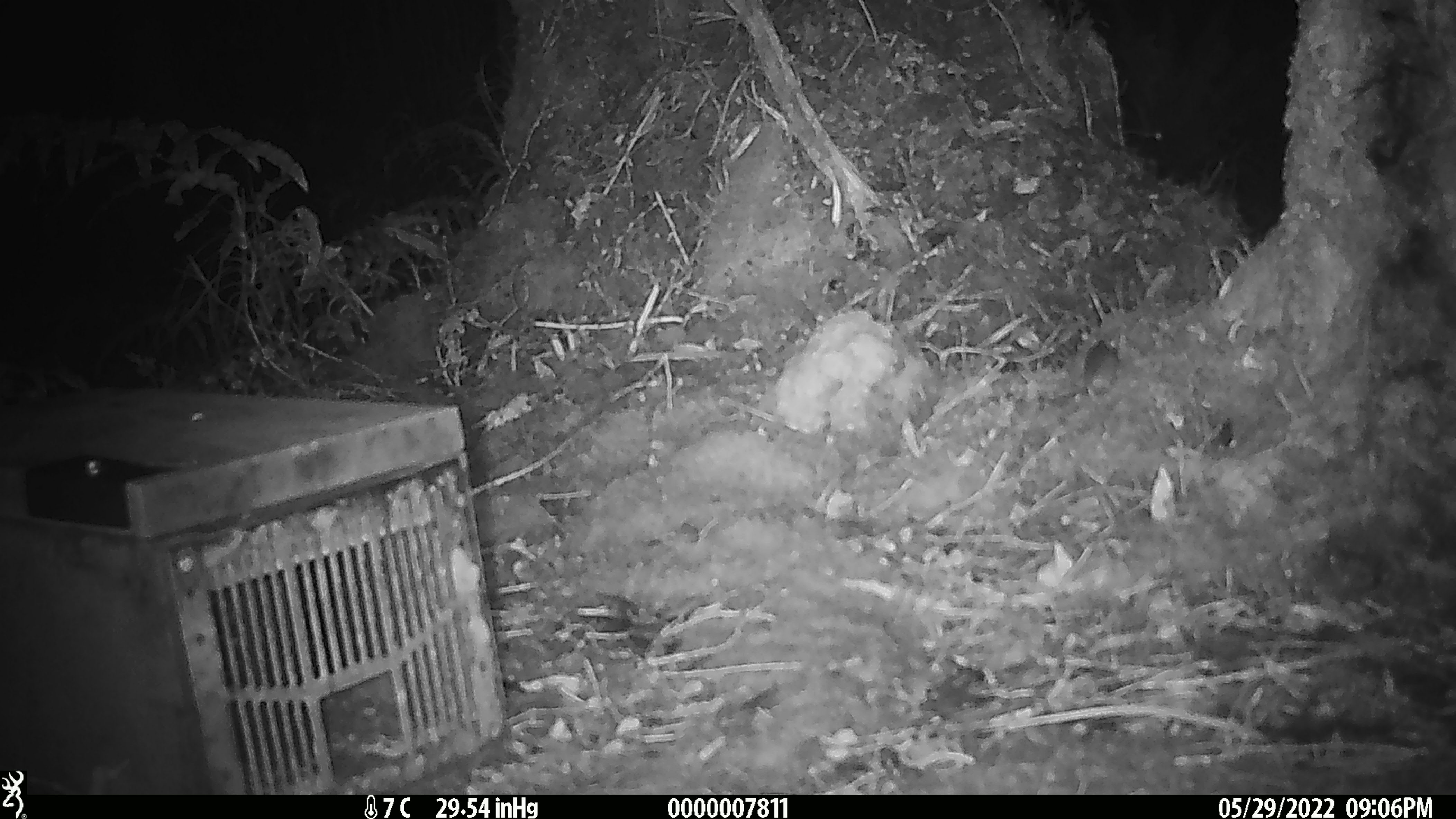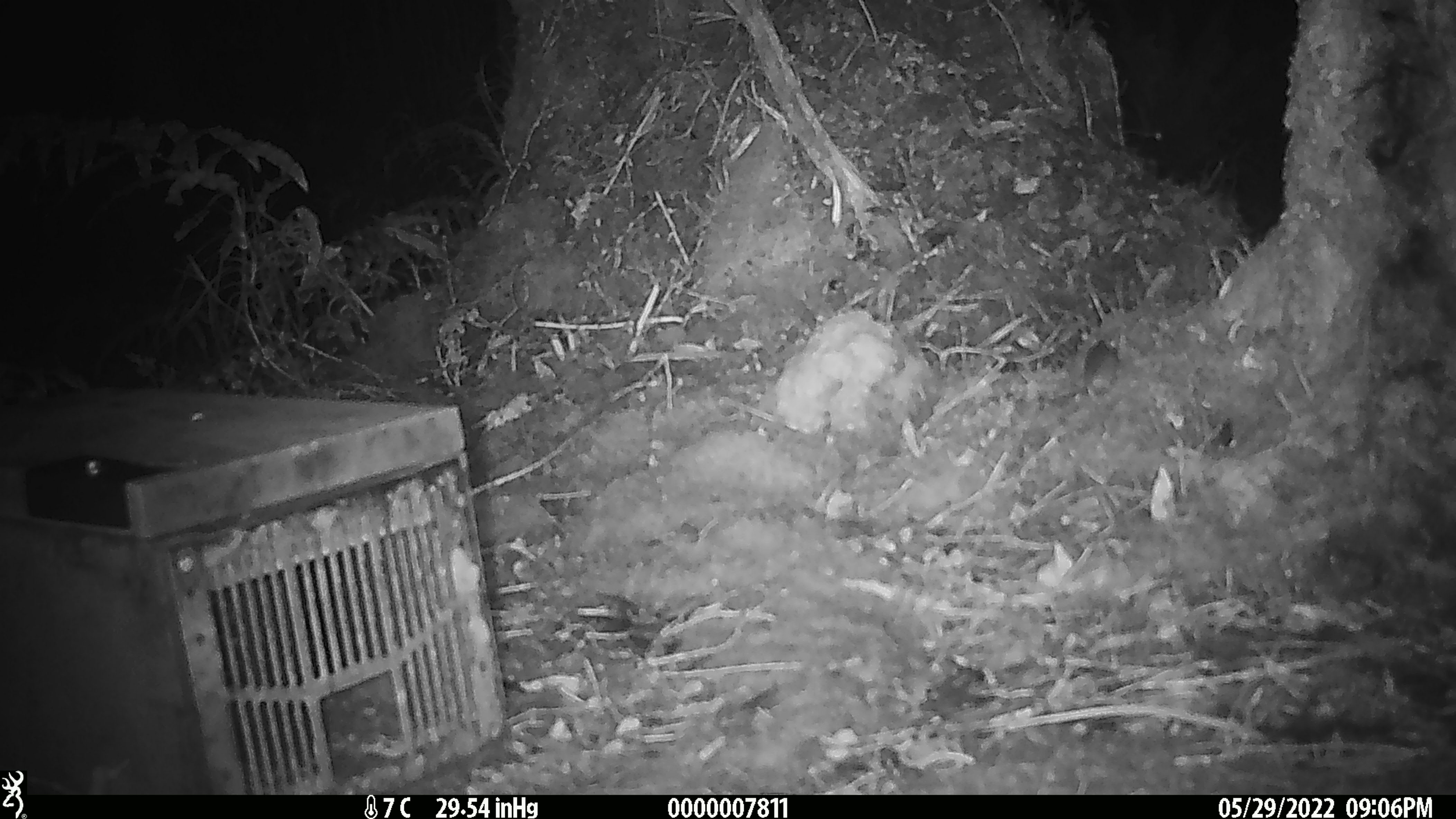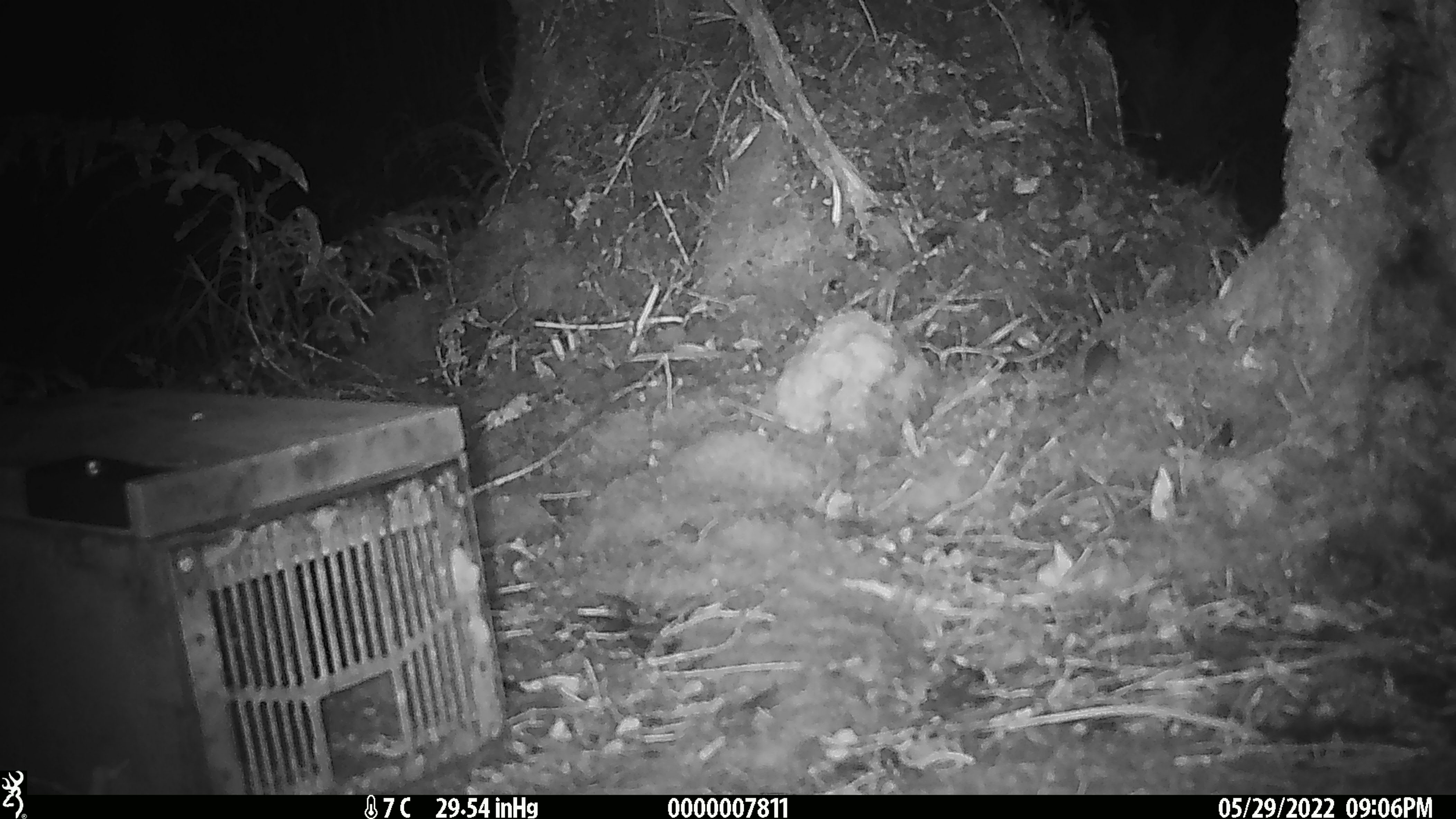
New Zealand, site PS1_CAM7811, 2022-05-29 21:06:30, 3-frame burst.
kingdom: Animalia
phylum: Chordata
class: Mammalia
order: Rodentia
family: Muridae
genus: Mus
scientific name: Mus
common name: mouse